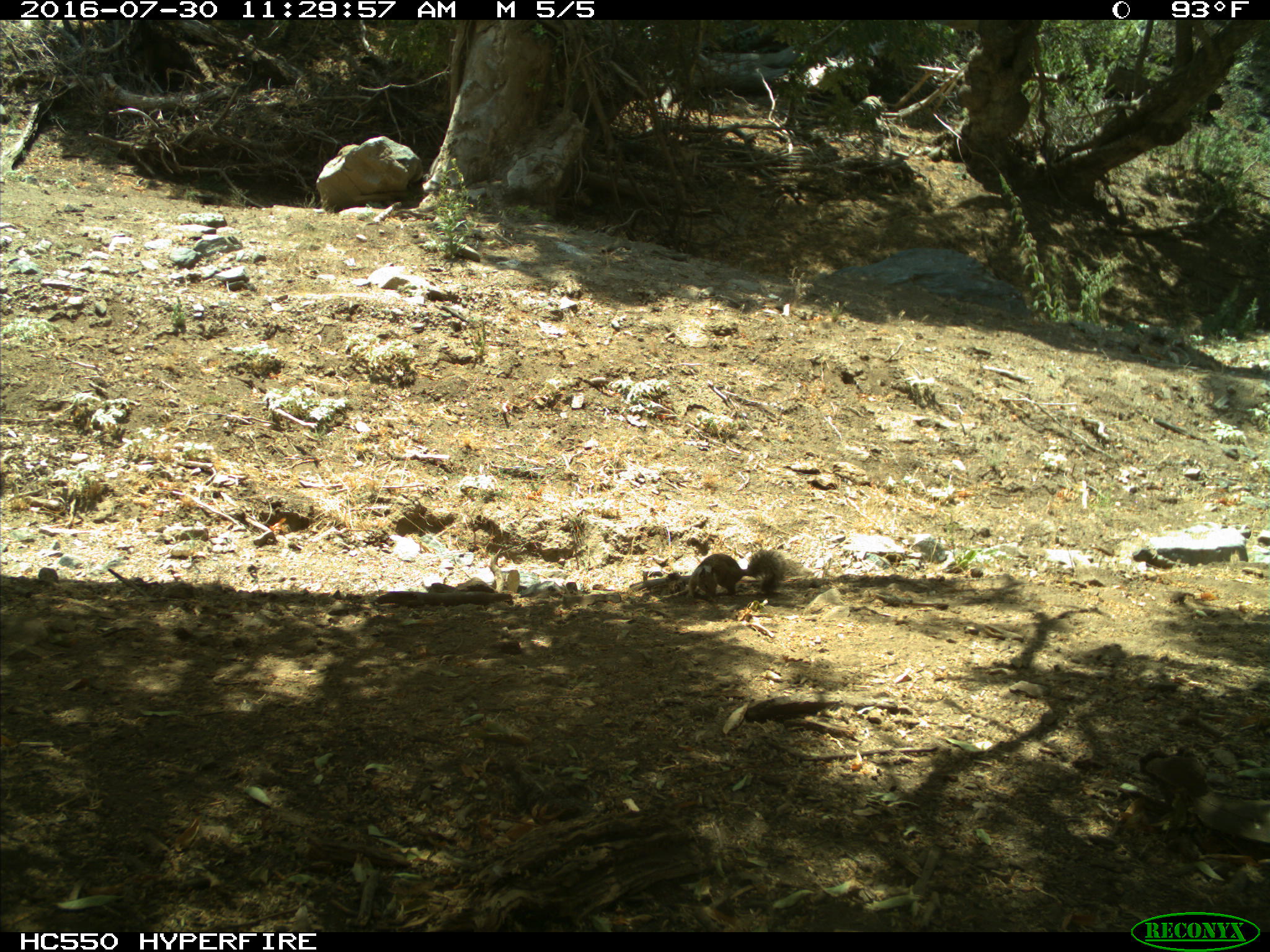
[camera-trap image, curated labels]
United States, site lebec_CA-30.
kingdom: Animalia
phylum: Chordata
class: Mammalia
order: Rodentia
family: Sciuridae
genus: Otospermophilus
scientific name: Otospermophilus beecheyi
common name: california ground squirrel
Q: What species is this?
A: Otospermophilus beecheyi (california ground squirrel).